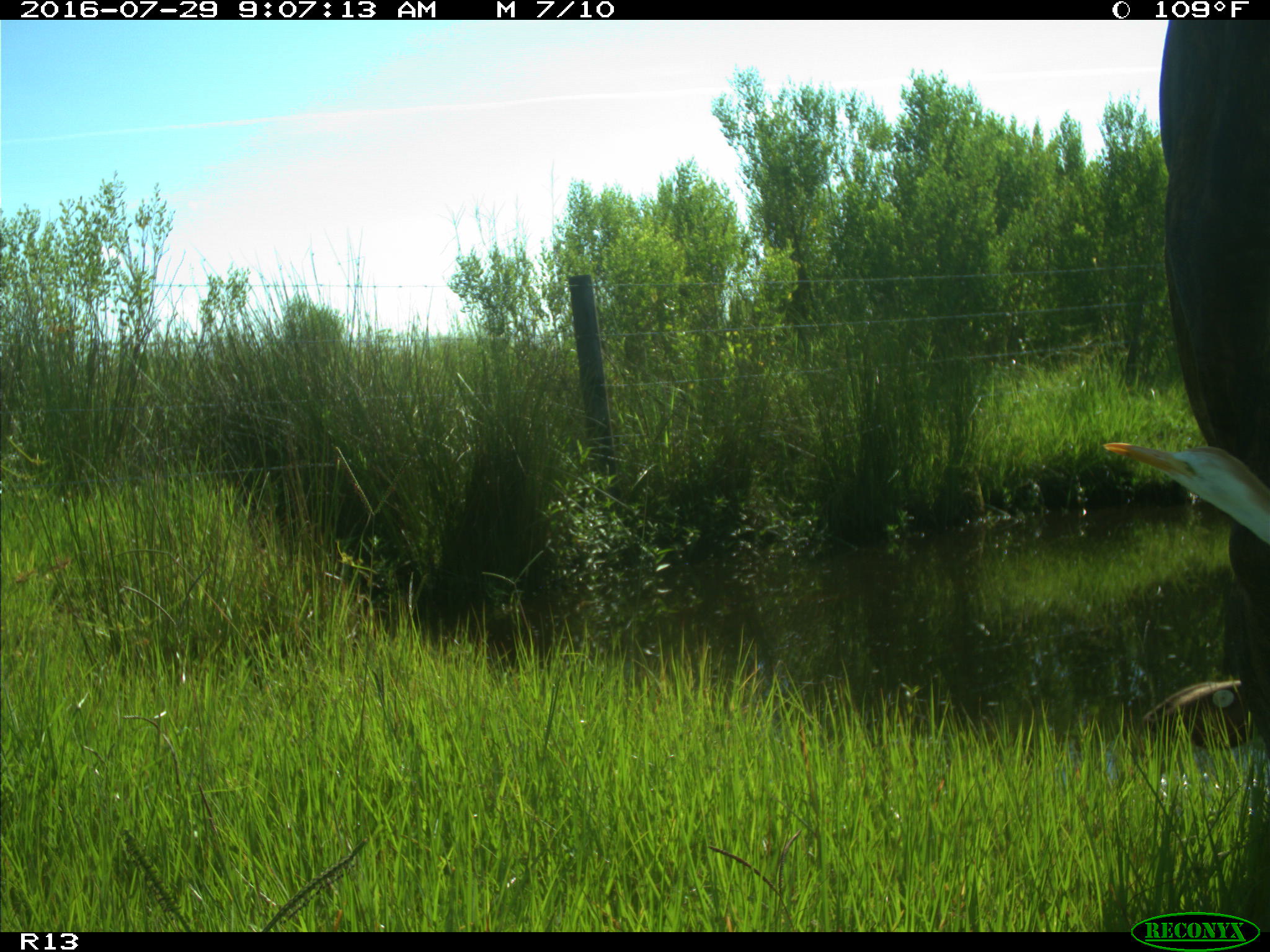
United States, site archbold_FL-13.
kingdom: Animalia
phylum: Chordata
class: Mammalia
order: Artiodactyla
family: Bovidae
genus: Bos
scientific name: Bos taurus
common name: domestic cow